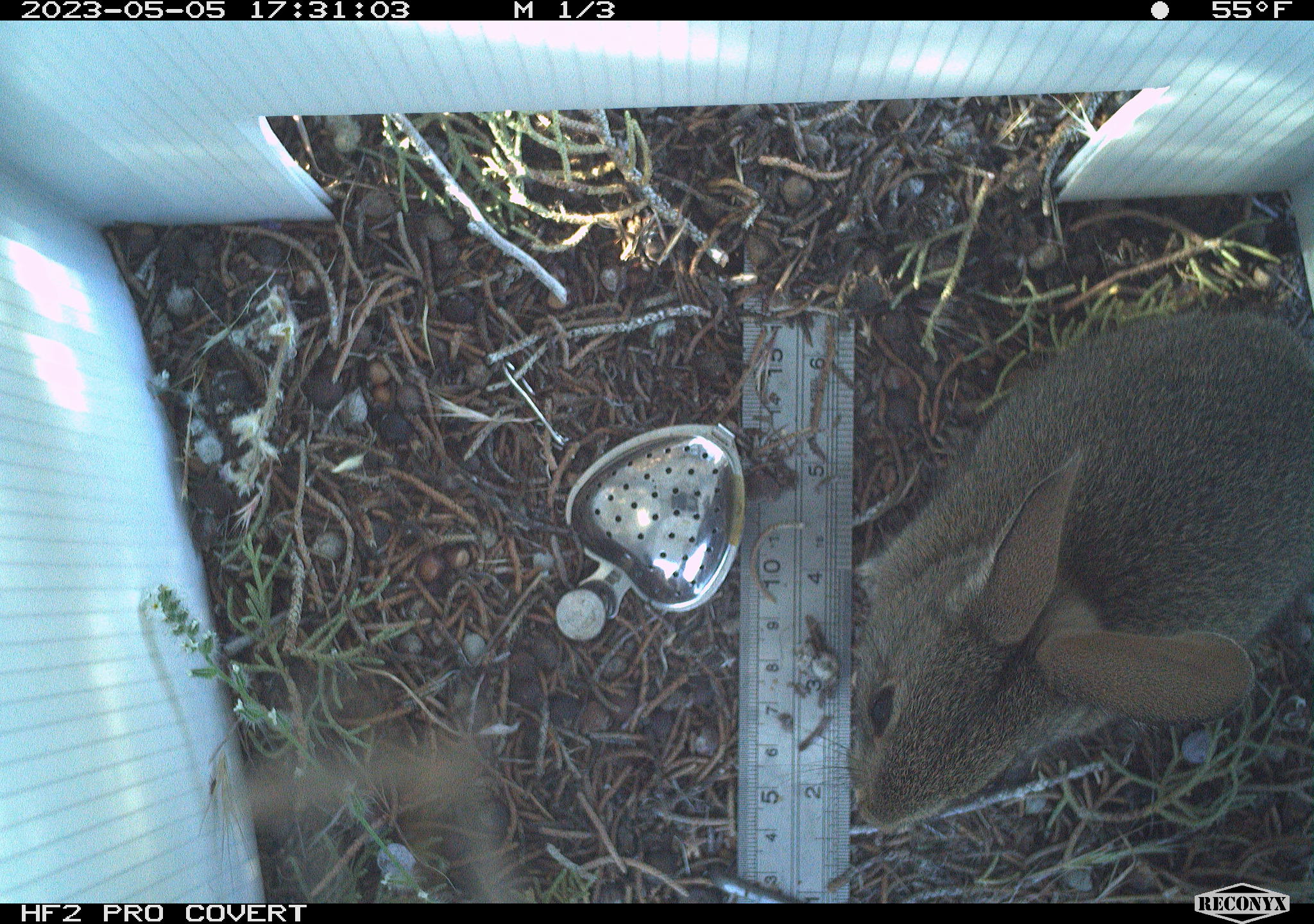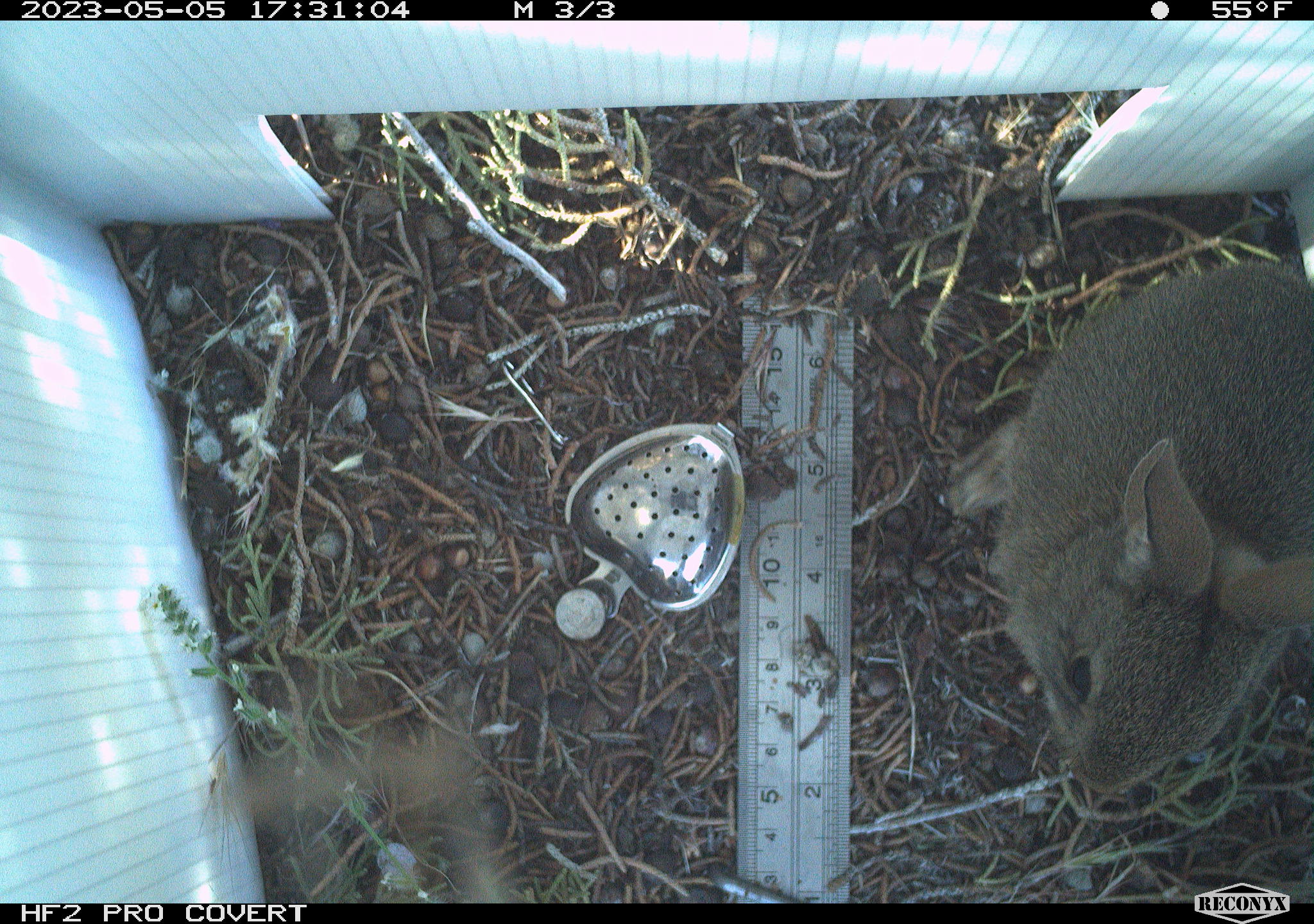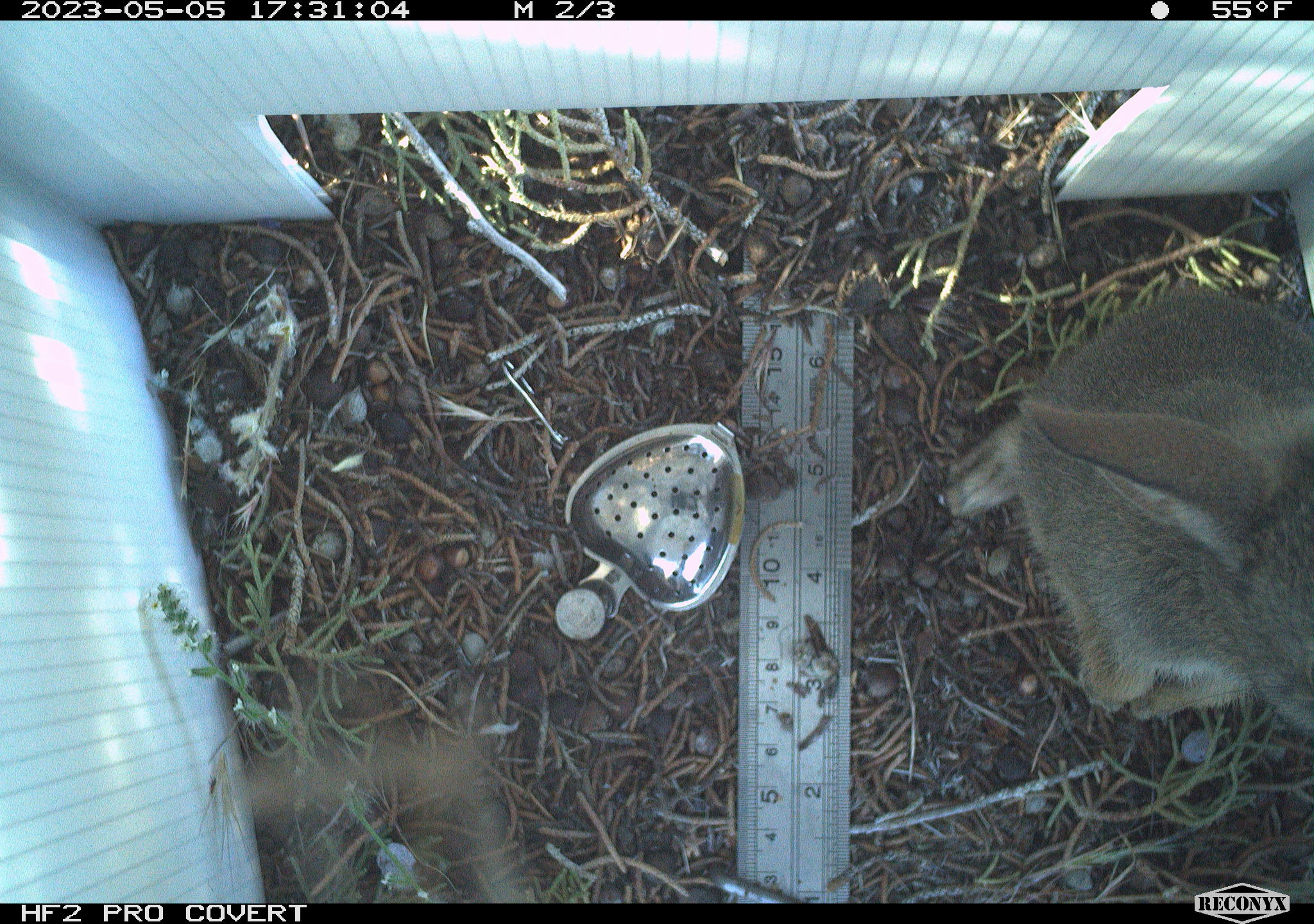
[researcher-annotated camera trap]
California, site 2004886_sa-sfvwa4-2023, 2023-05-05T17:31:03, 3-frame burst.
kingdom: Animalia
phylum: Chordata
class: Mammalia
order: Lagomorpha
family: Leporidae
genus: Sylvilagus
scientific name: Sylvilagus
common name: cottontail rabbits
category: sylvilagus species